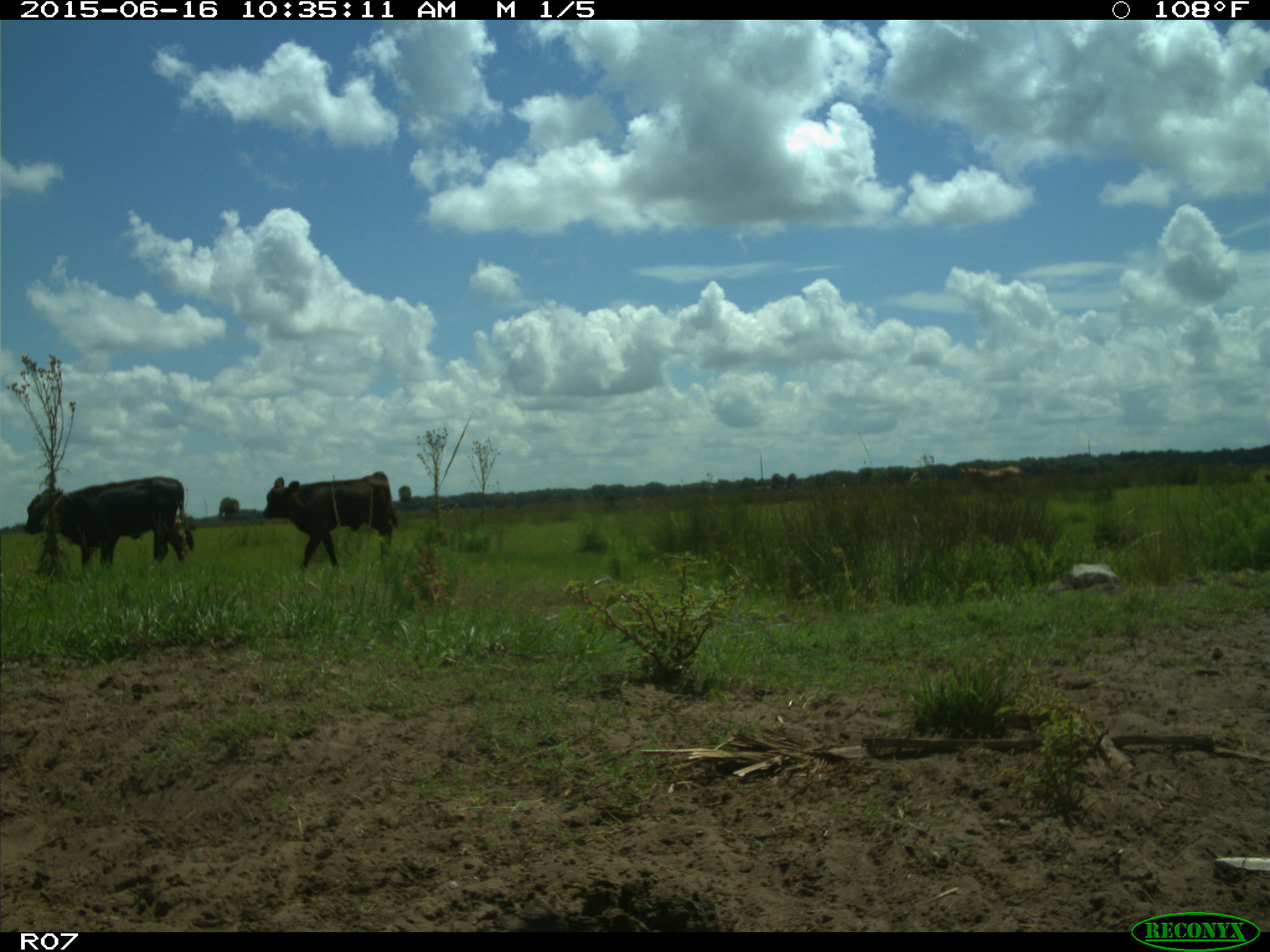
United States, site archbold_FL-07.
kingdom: Animalia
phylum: Chordata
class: Mammalia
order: Artiodactyla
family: Bovidae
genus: Bos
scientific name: Bos taurus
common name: domestic cow